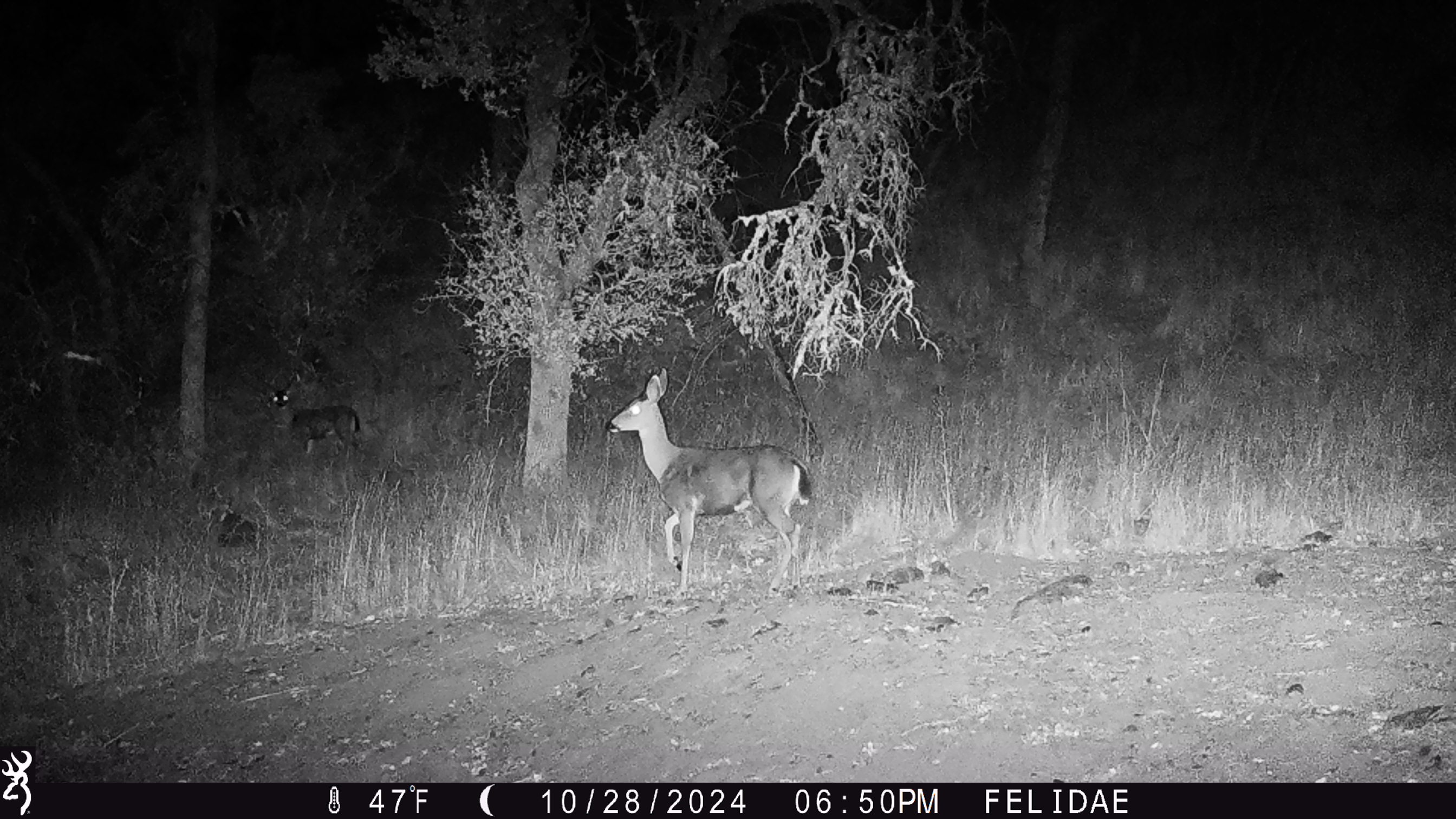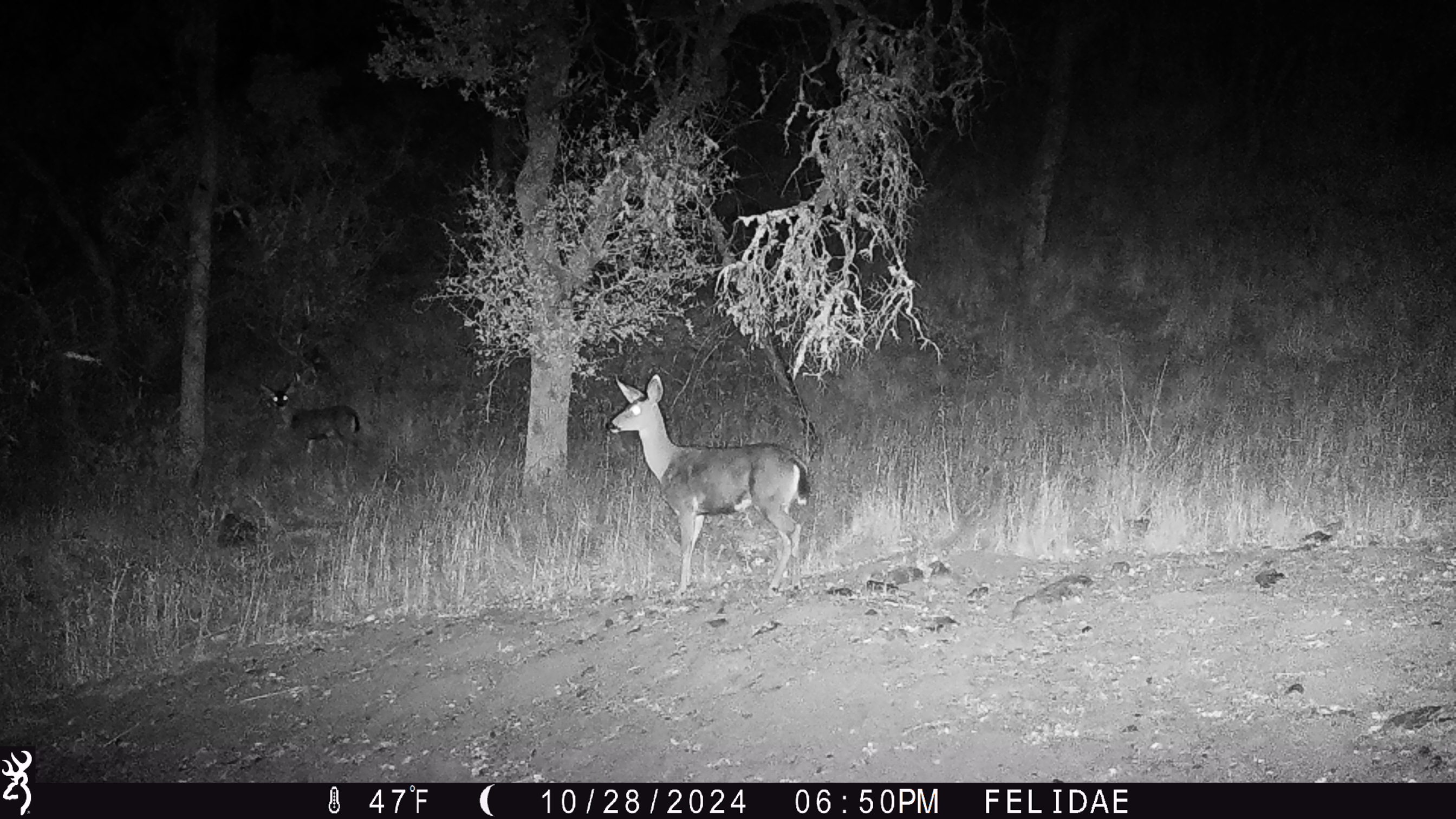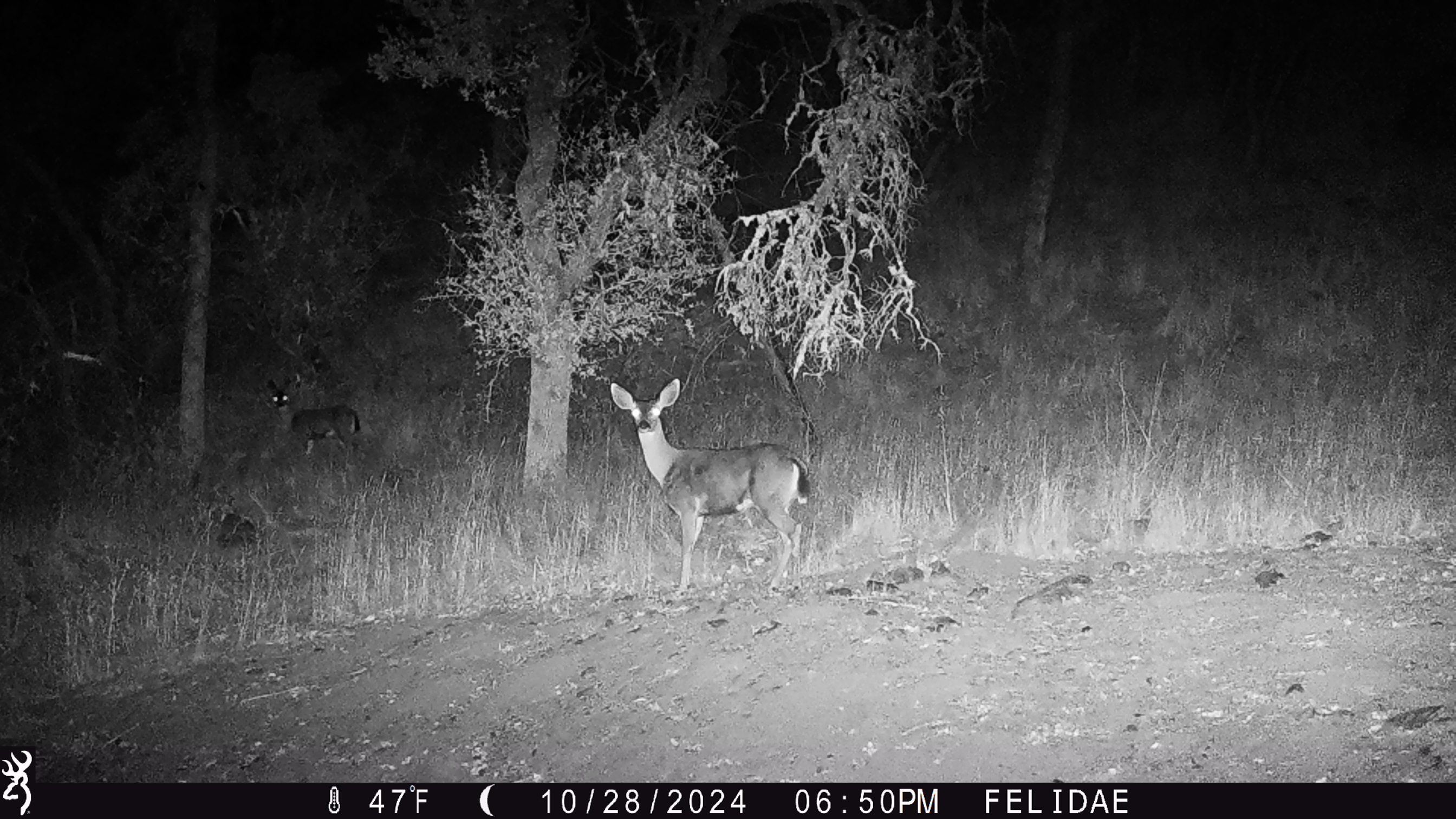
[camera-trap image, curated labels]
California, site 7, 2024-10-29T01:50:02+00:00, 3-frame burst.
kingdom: Animalia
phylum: Chordata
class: Mammalia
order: Artiodactyla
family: Cervidae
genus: Odocoileus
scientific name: Odocoileus hemionus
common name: mule deer